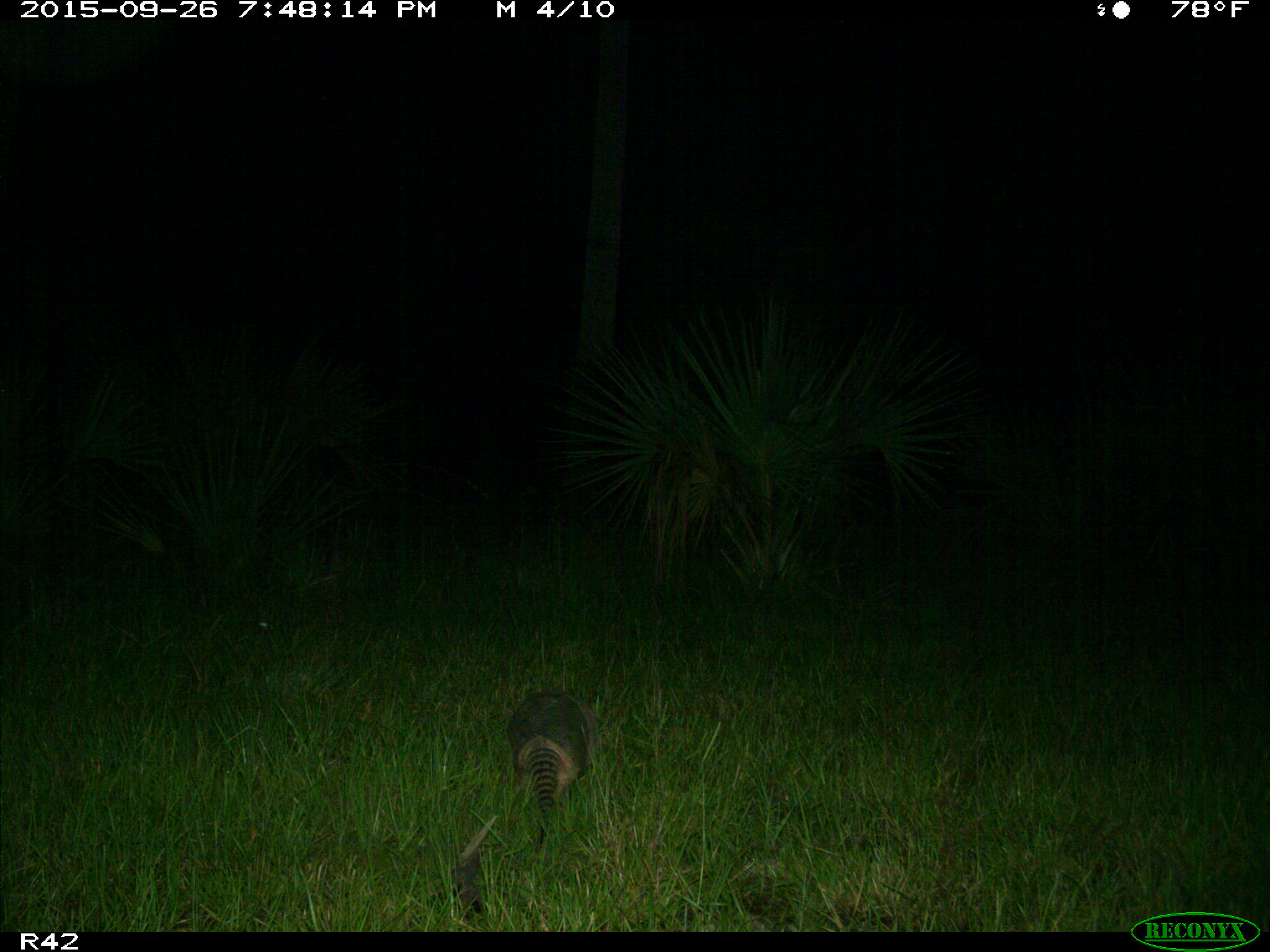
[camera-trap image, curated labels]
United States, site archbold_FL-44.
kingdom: Animalia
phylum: Chordata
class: Mammalia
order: Cingulata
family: Dasypodidae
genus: Dasypus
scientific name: Dasypus novemcinctus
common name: nine-banded armadillo